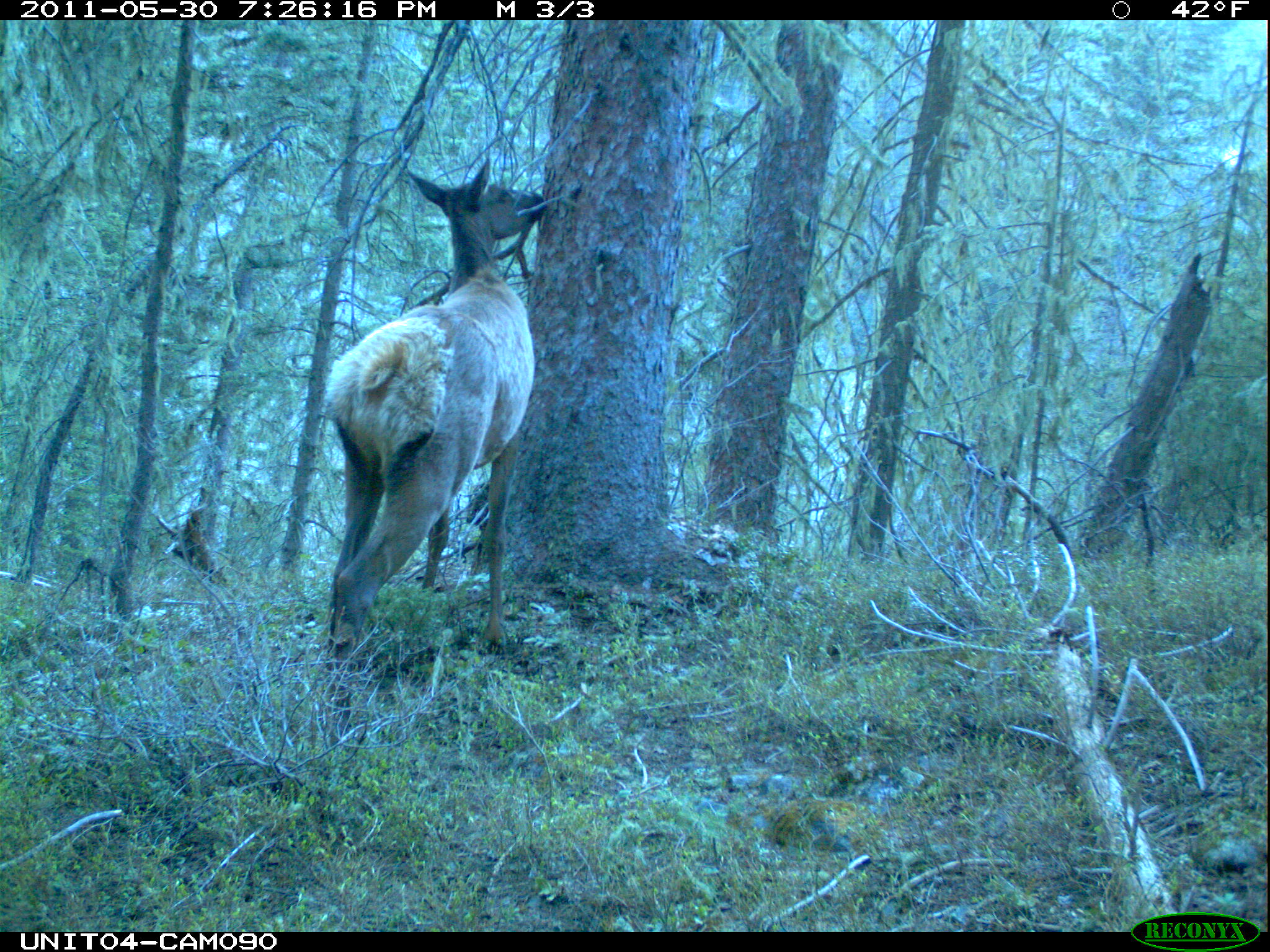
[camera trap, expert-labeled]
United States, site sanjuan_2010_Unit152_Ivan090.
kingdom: Animalia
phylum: Chordata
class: Mammalia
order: Artiodactyla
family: Cervidae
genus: Cervus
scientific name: Cervus elaphus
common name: red deer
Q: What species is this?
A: Cervus elaphus (red deer).